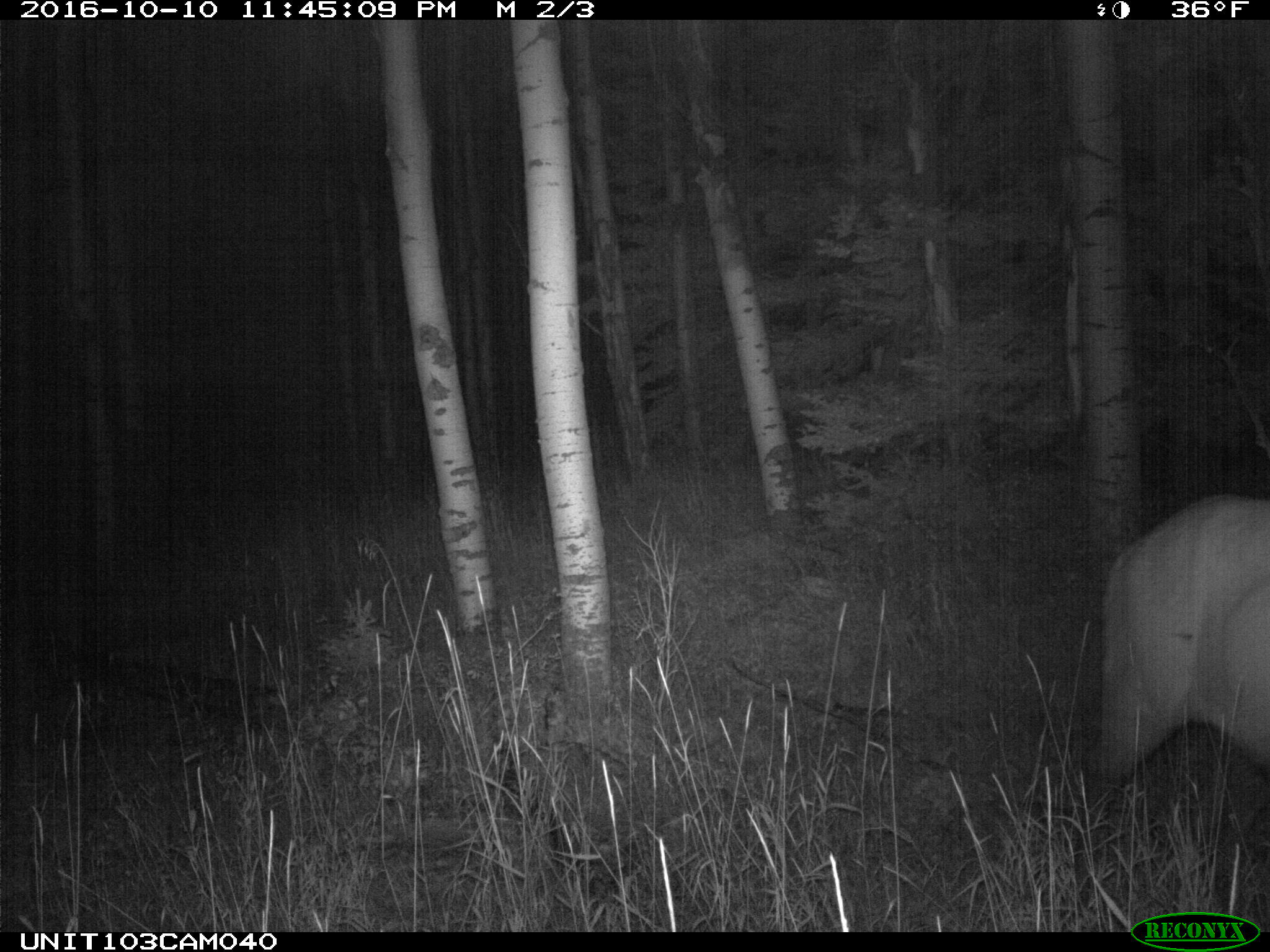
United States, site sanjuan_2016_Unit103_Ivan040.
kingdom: Animalia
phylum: Chordata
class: Mammalia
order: Artiodactyla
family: Cervidae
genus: Cervus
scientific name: Cervus elaphus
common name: red deer